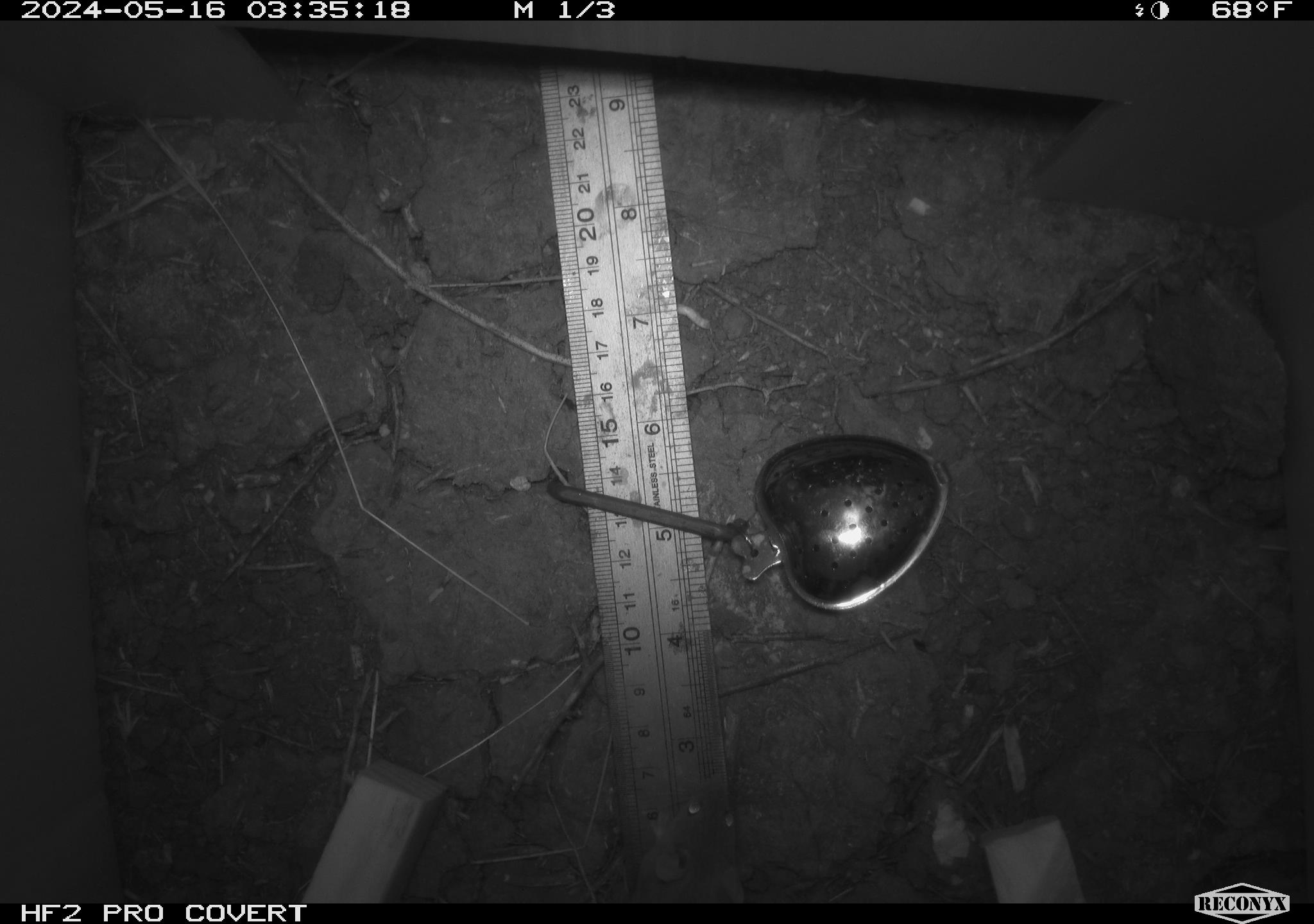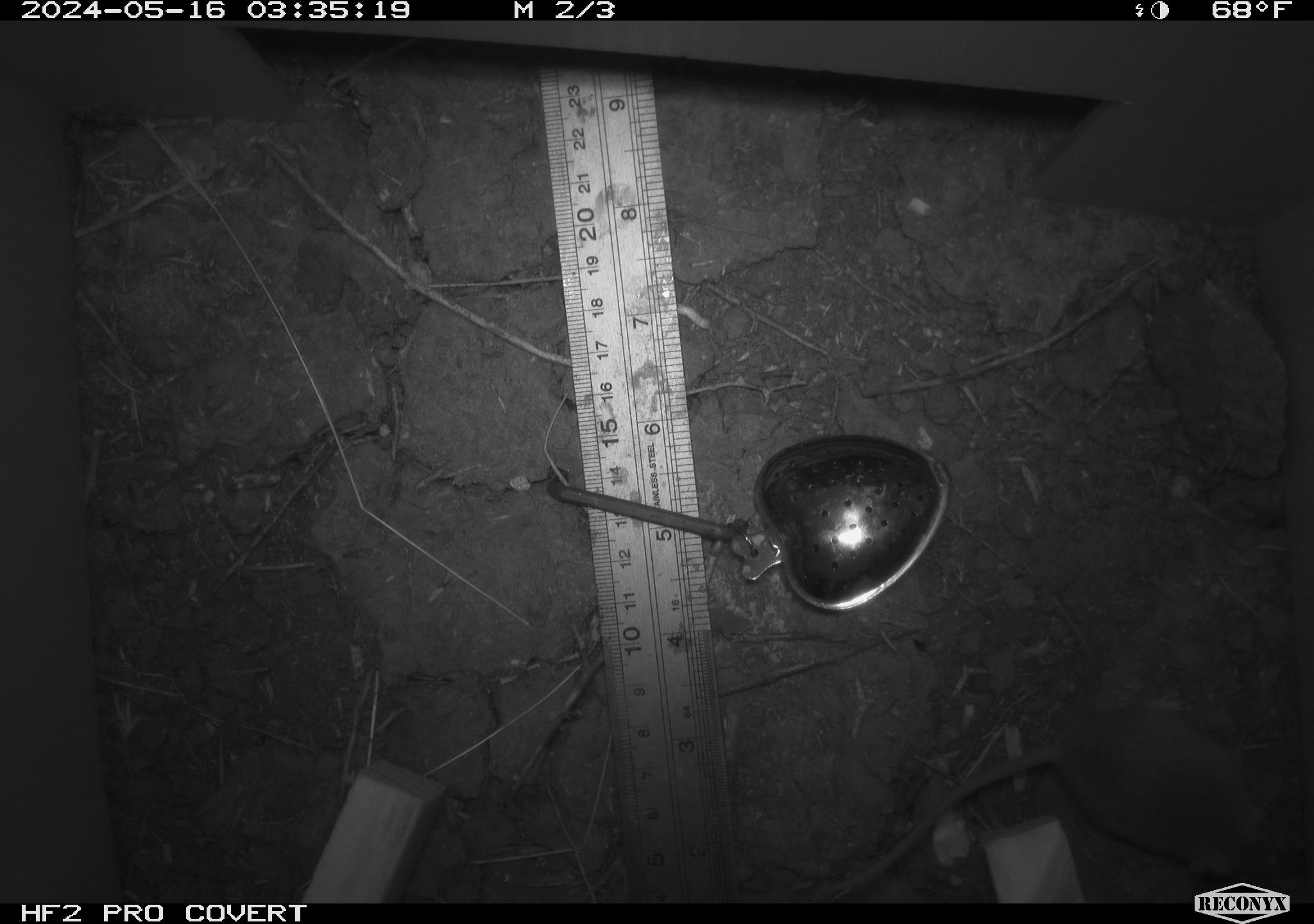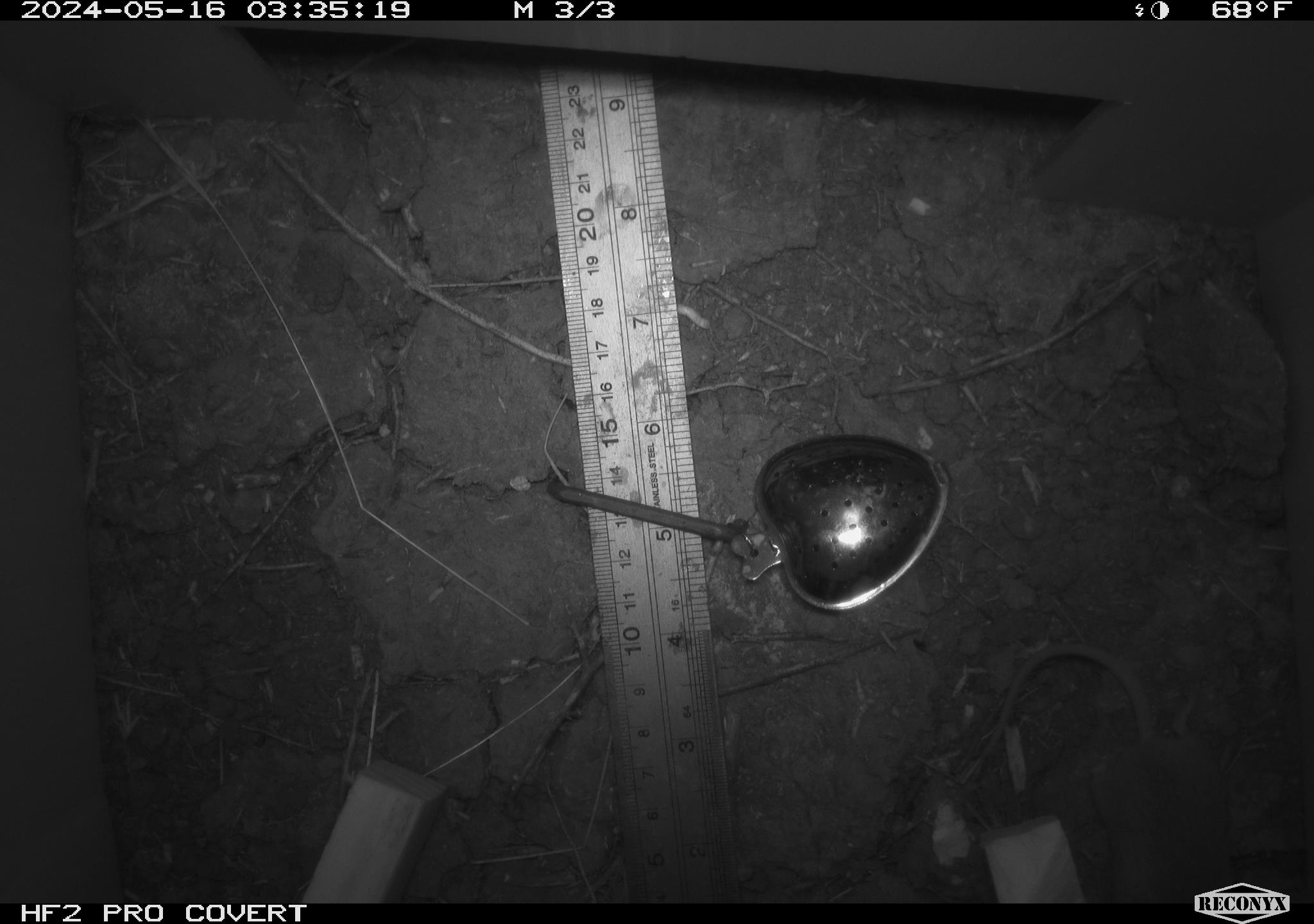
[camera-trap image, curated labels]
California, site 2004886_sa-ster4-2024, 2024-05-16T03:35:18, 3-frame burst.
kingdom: Animalia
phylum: Chordata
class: Mammalia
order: Rodentia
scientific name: Rodentia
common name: mouse species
Mouse species (Rodentia).